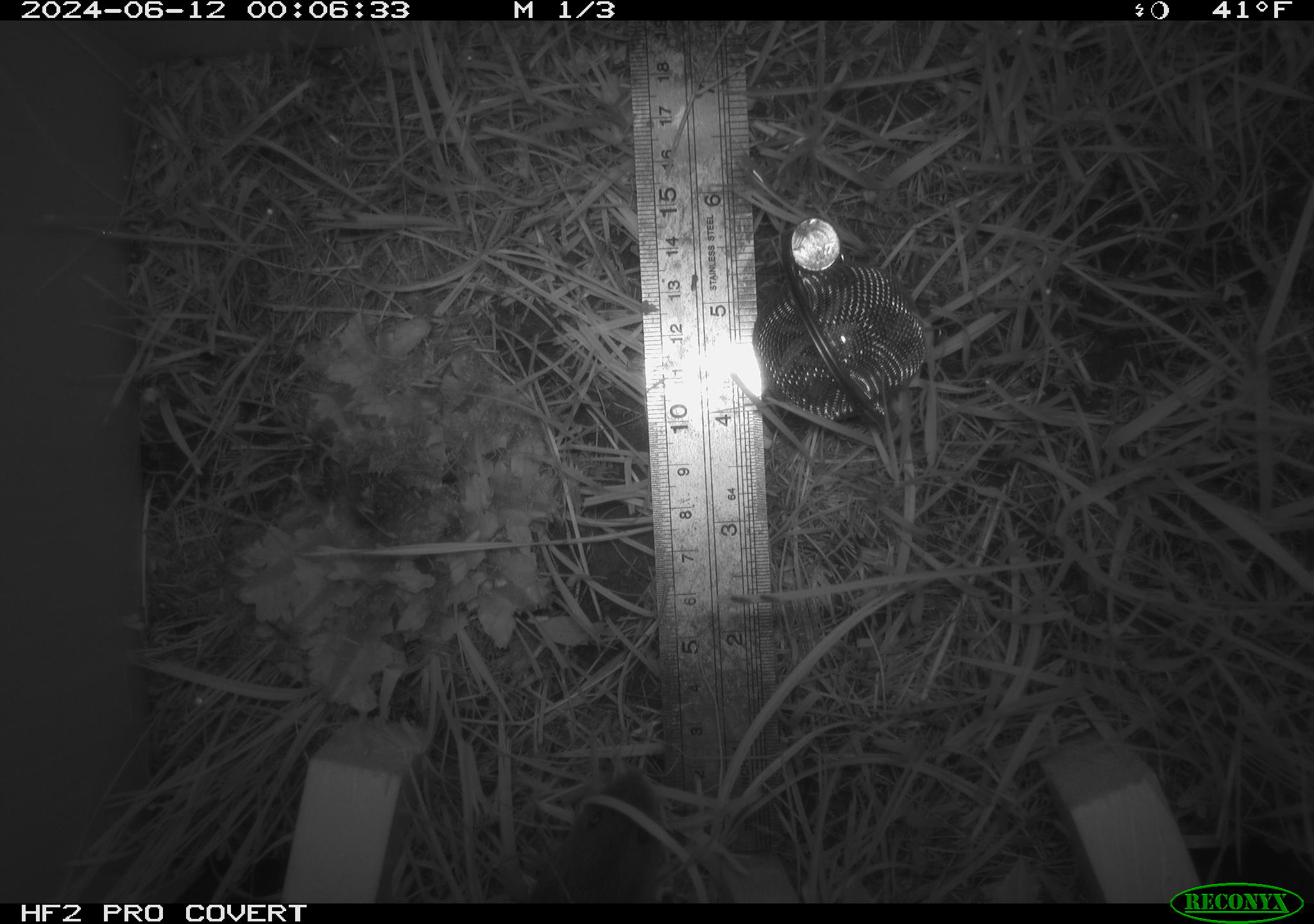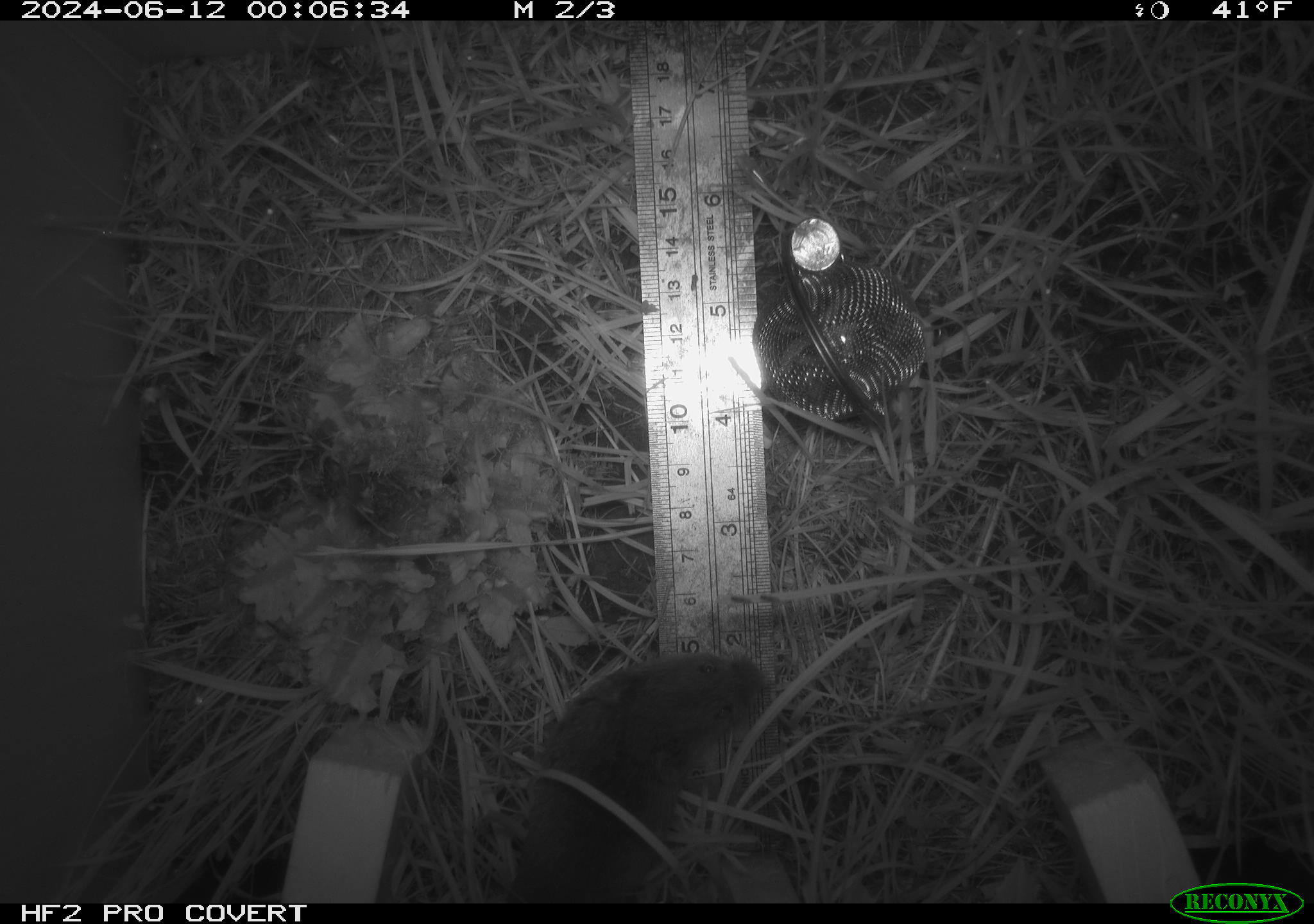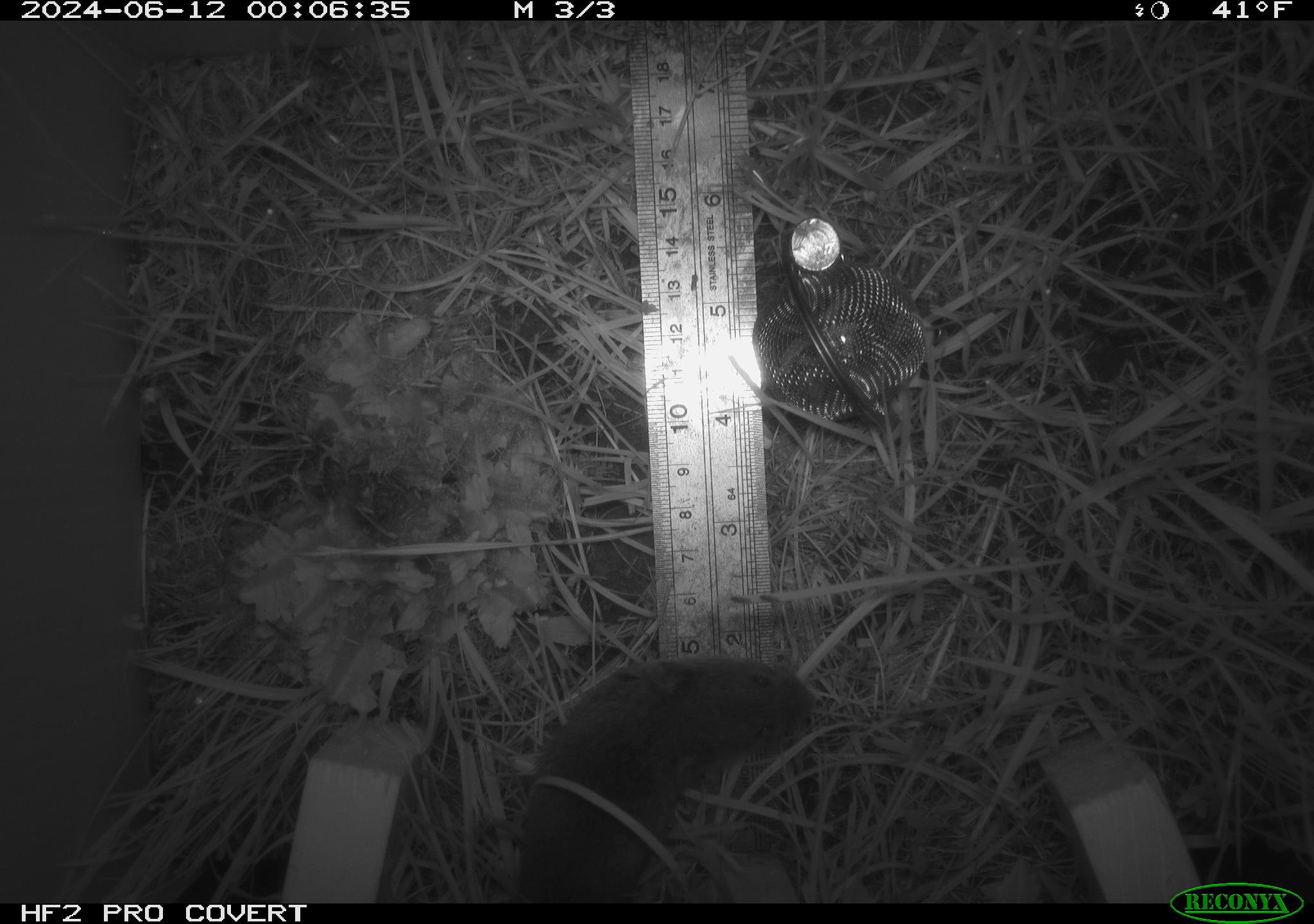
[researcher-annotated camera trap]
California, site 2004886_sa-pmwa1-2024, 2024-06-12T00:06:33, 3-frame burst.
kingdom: Animalia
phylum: Chordata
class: Mammalia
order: Rodentia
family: Cricetidae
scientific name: Arvicolinae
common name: voles, lemmings, and muskrats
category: arvicolinae subfamily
Arvicolinae subfamily (voles, lemmings, and muskrats) (Arvicolinae).